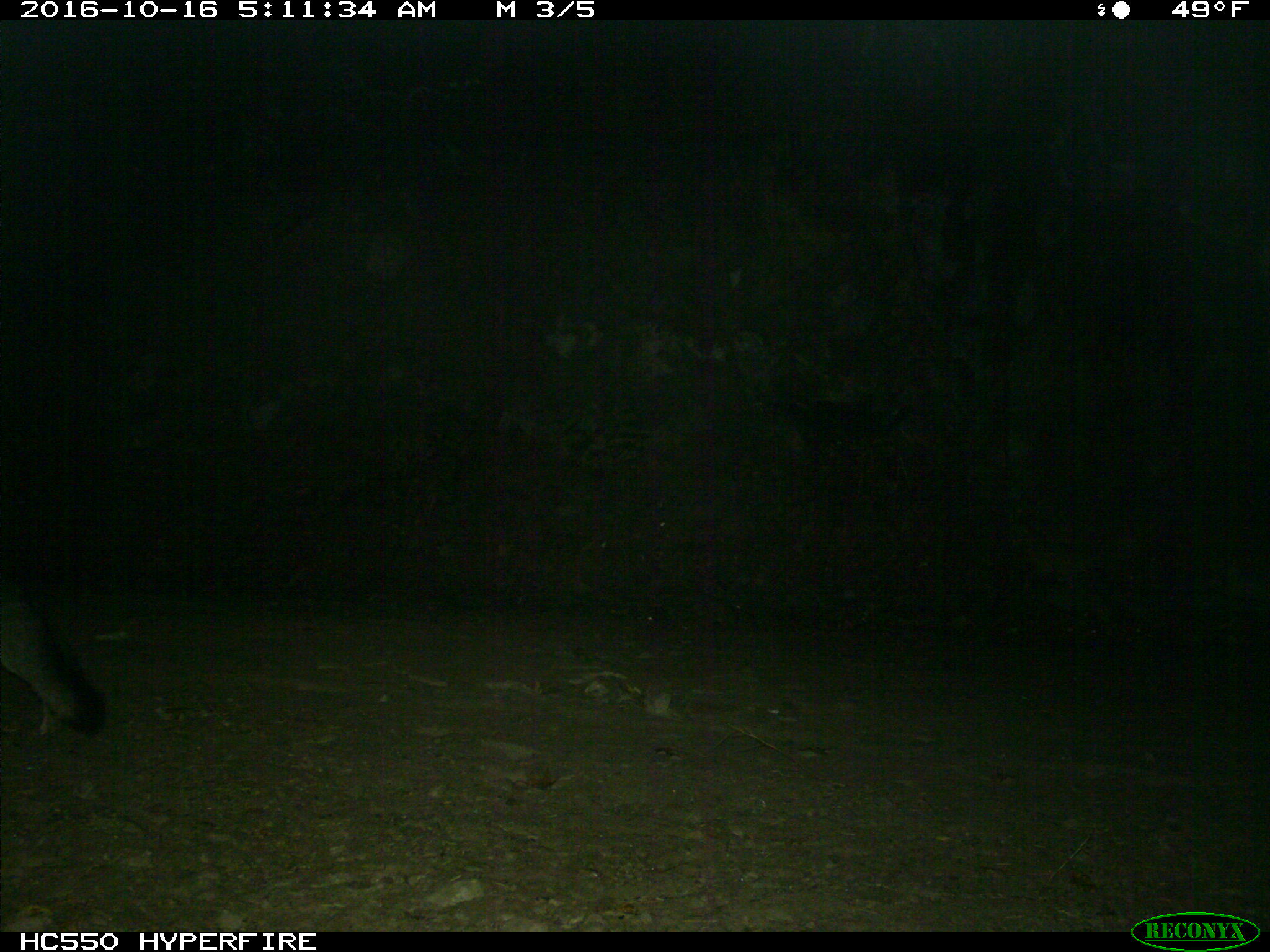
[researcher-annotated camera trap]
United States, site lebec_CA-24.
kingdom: Animalia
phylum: Chordata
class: Mammalia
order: Carnivora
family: Canidae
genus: Urocyon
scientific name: Urocyon cinereoargenteus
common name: gray fox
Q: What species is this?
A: Urocyon cinereoargenteus (gray fox).